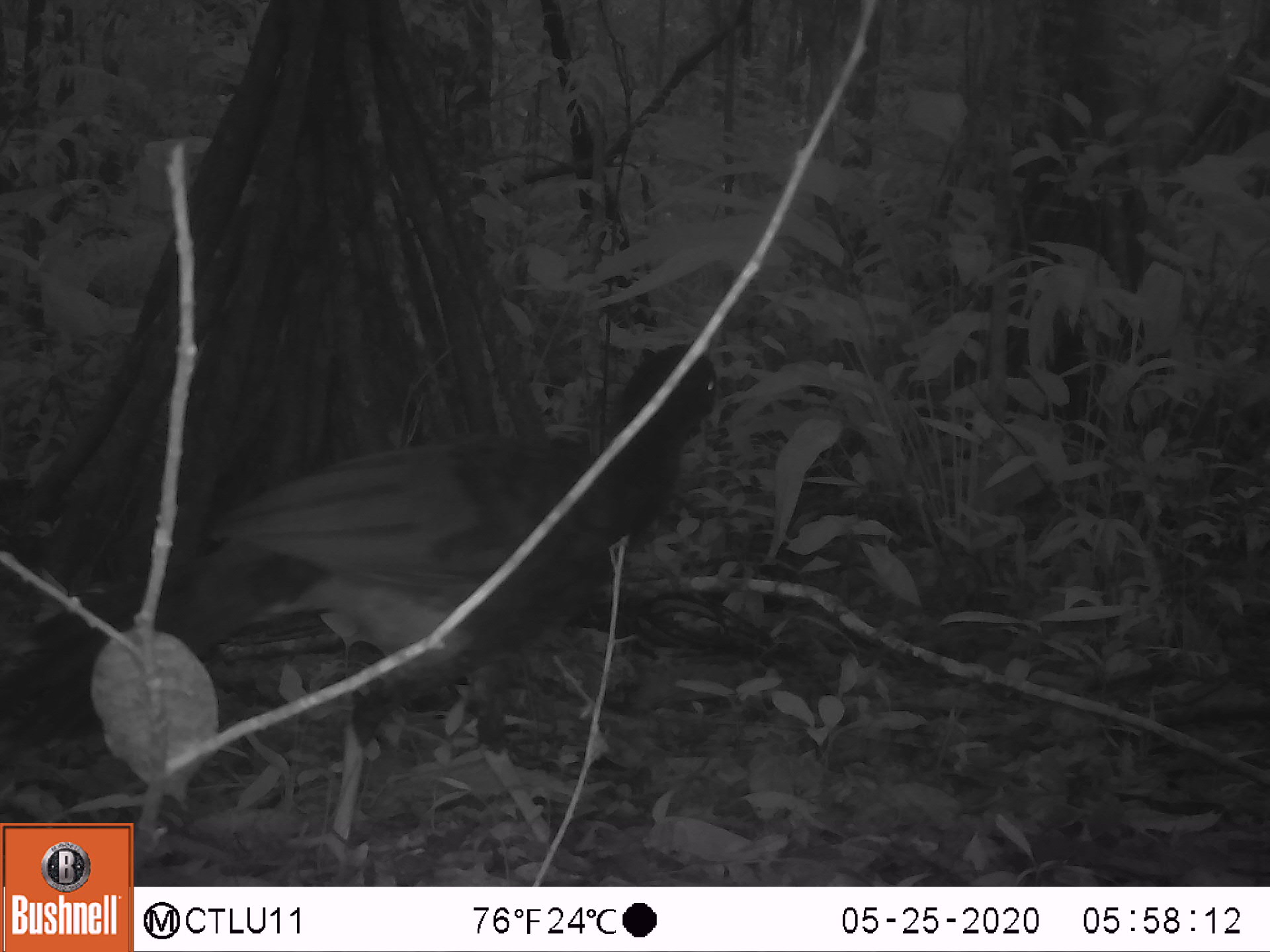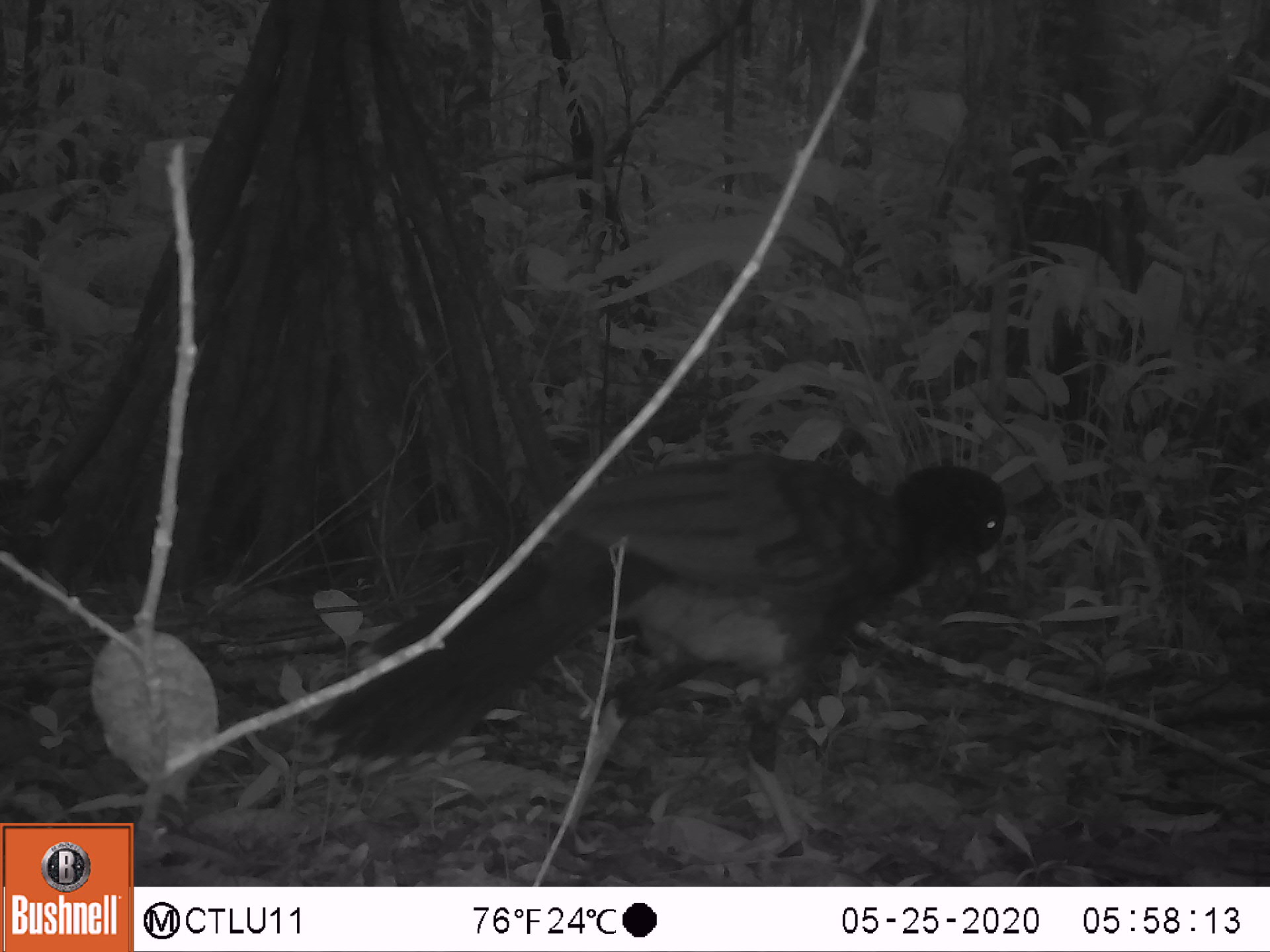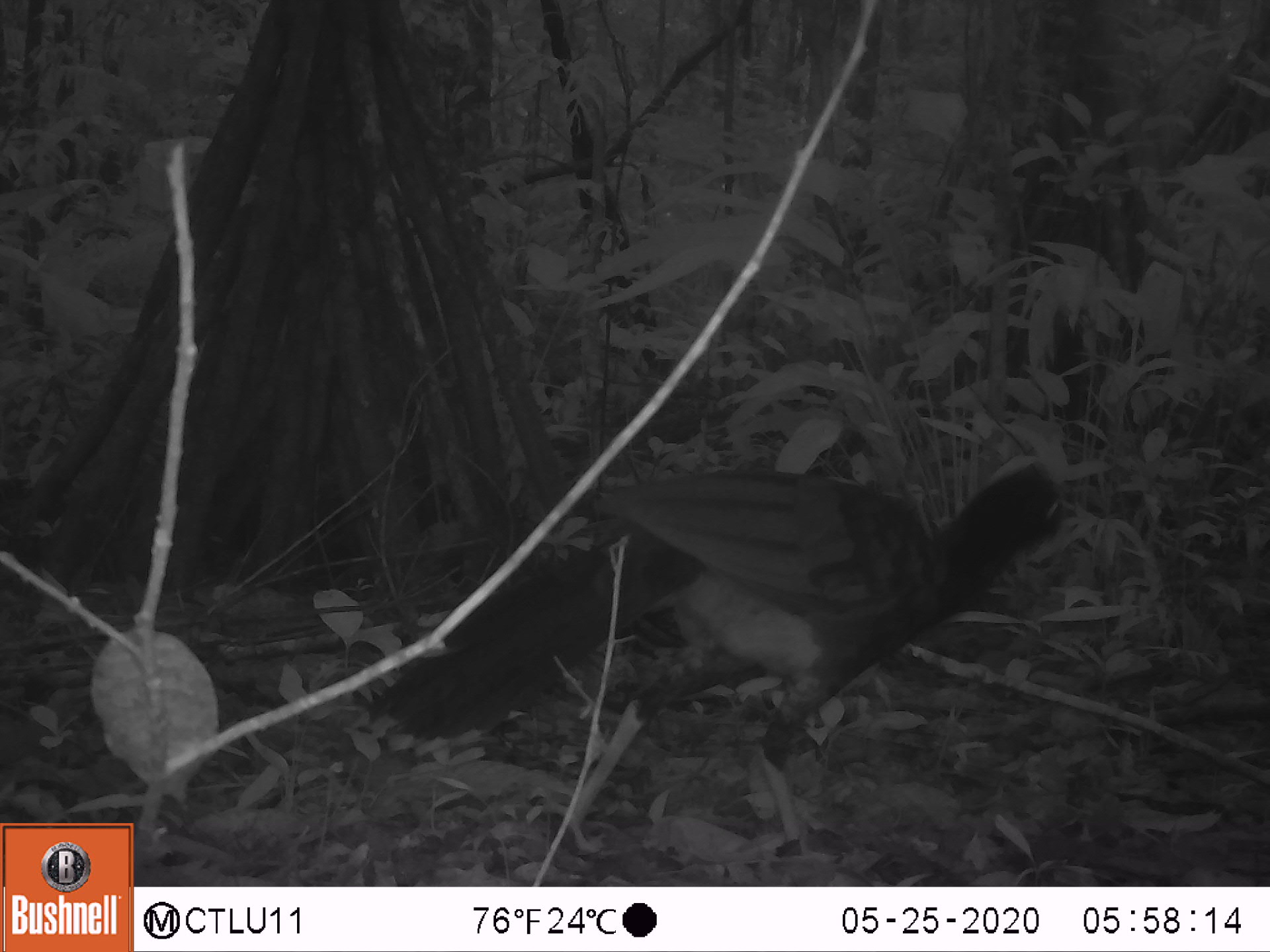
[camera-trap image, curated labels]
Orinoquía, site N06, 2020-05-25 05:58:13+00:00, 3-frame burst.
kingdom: Animalia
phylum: Chordata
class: Aves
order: Galliformes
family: Cracidae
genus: Mitu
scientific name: Mitu salvini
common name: salvin's currasow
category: salvins curassow